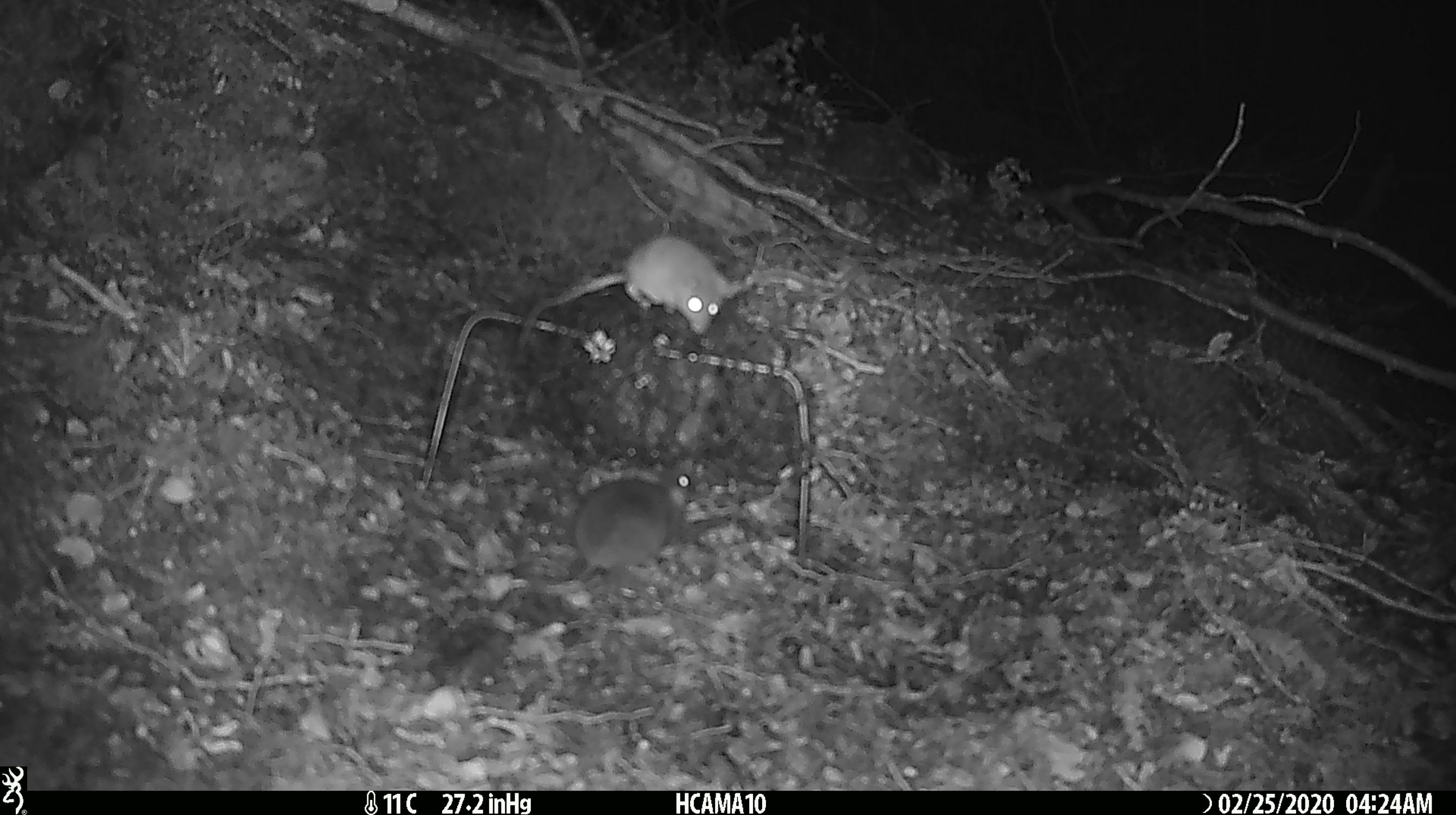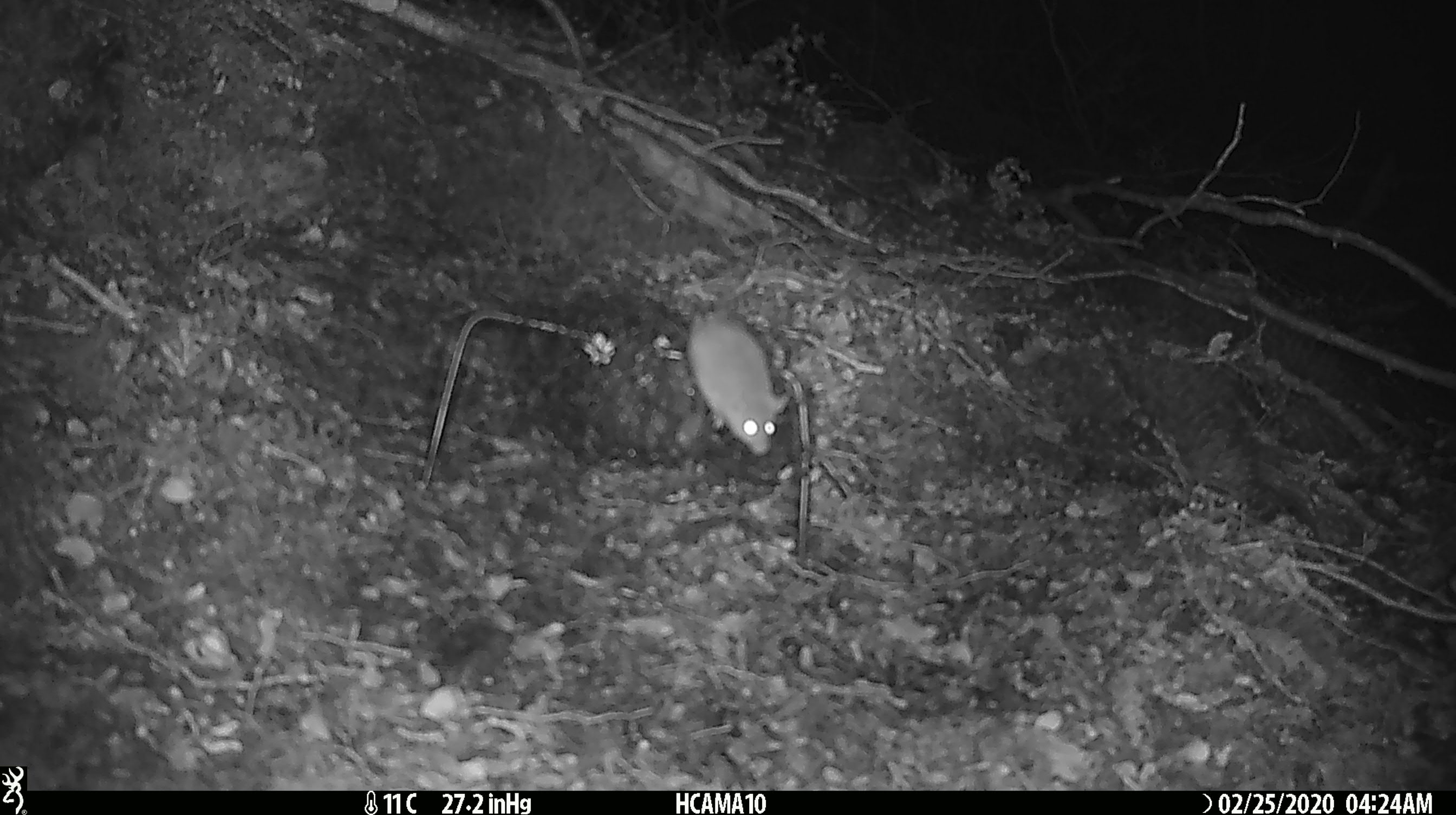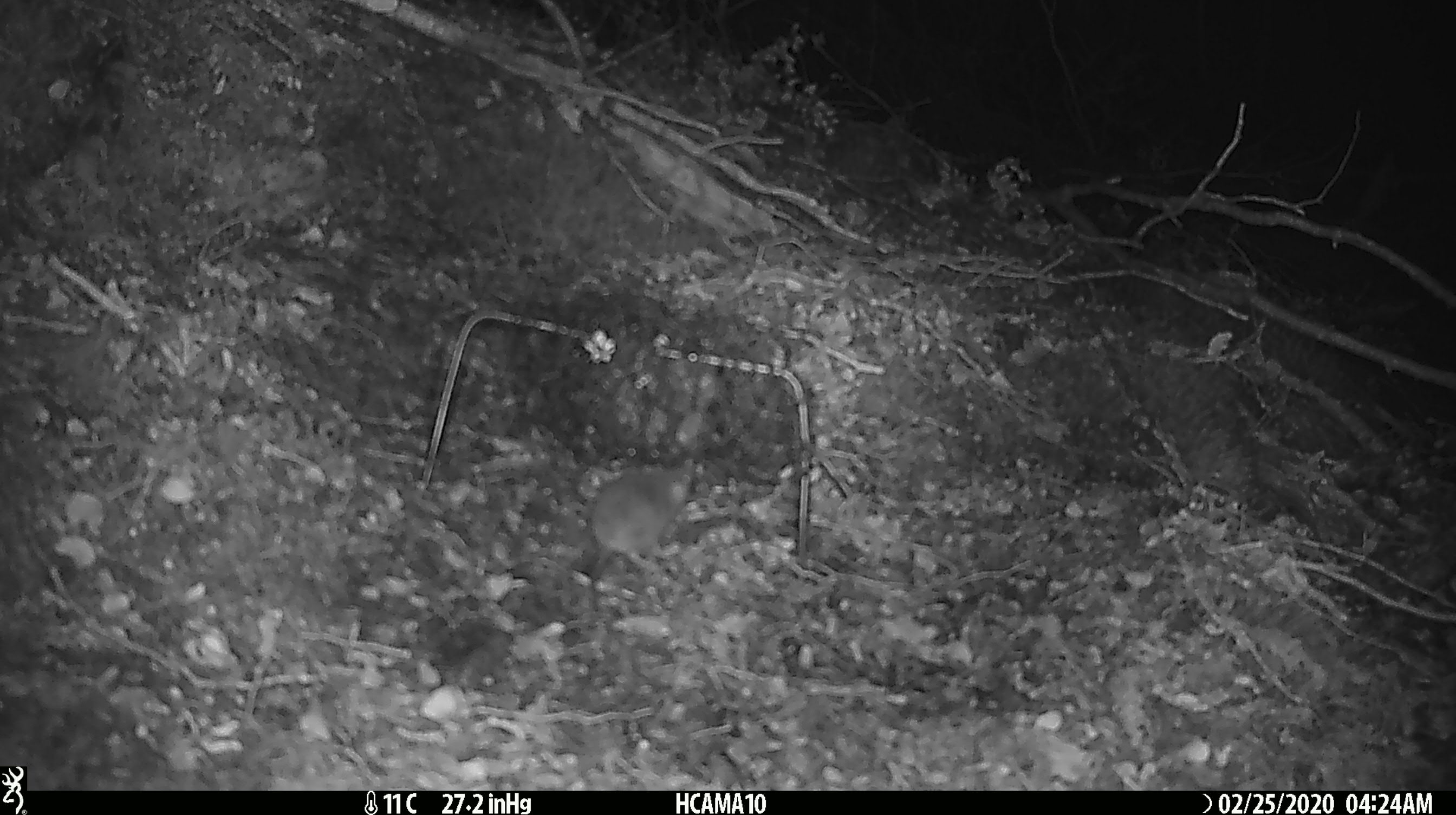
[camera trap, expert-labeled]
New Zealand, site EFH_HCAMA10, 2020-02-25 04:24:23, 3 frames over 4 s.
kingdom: Animalia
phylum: Chordata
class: Mammalia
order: Rodentia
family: Muridae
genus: Mus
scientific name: Mus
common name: mouse